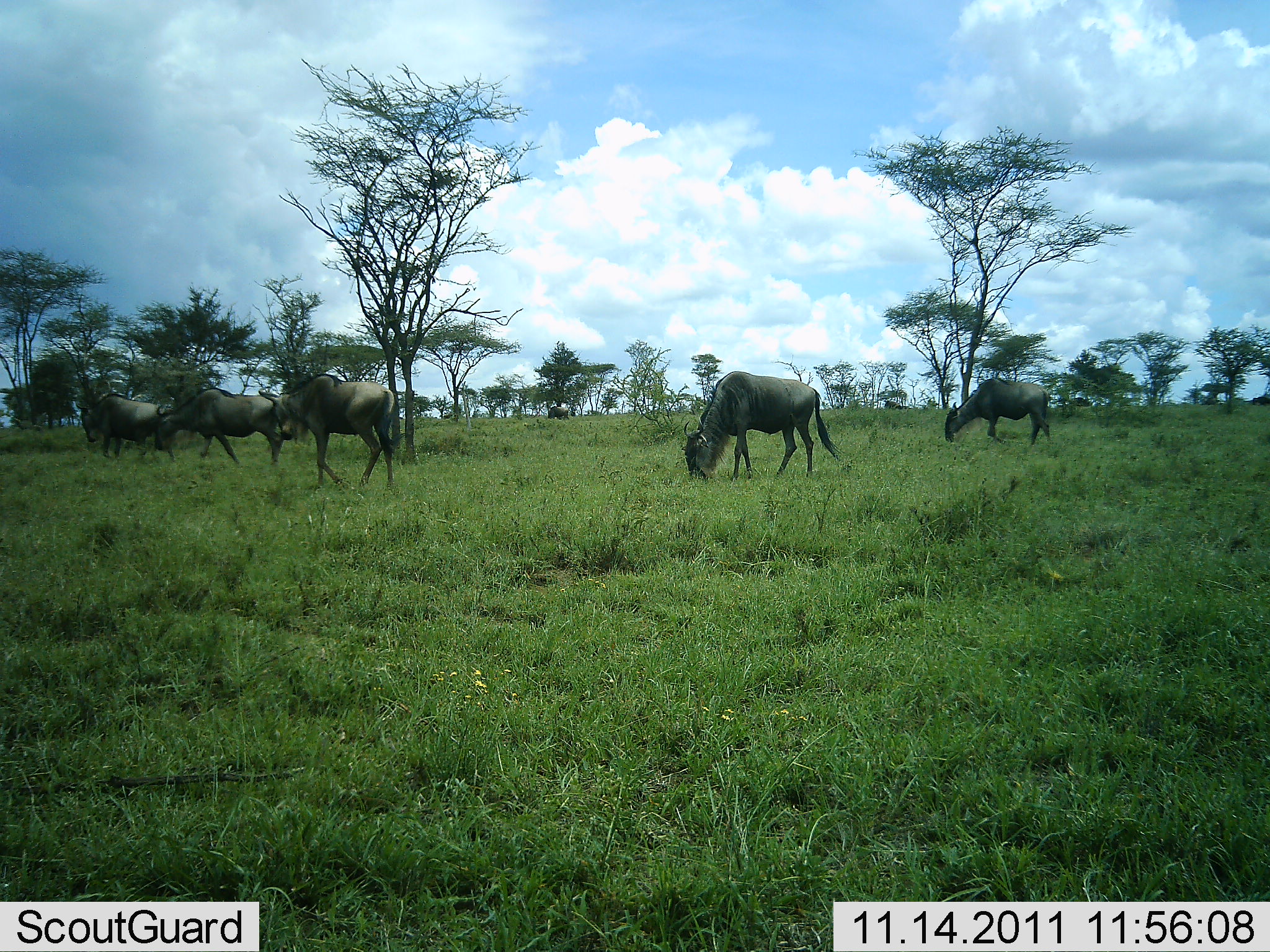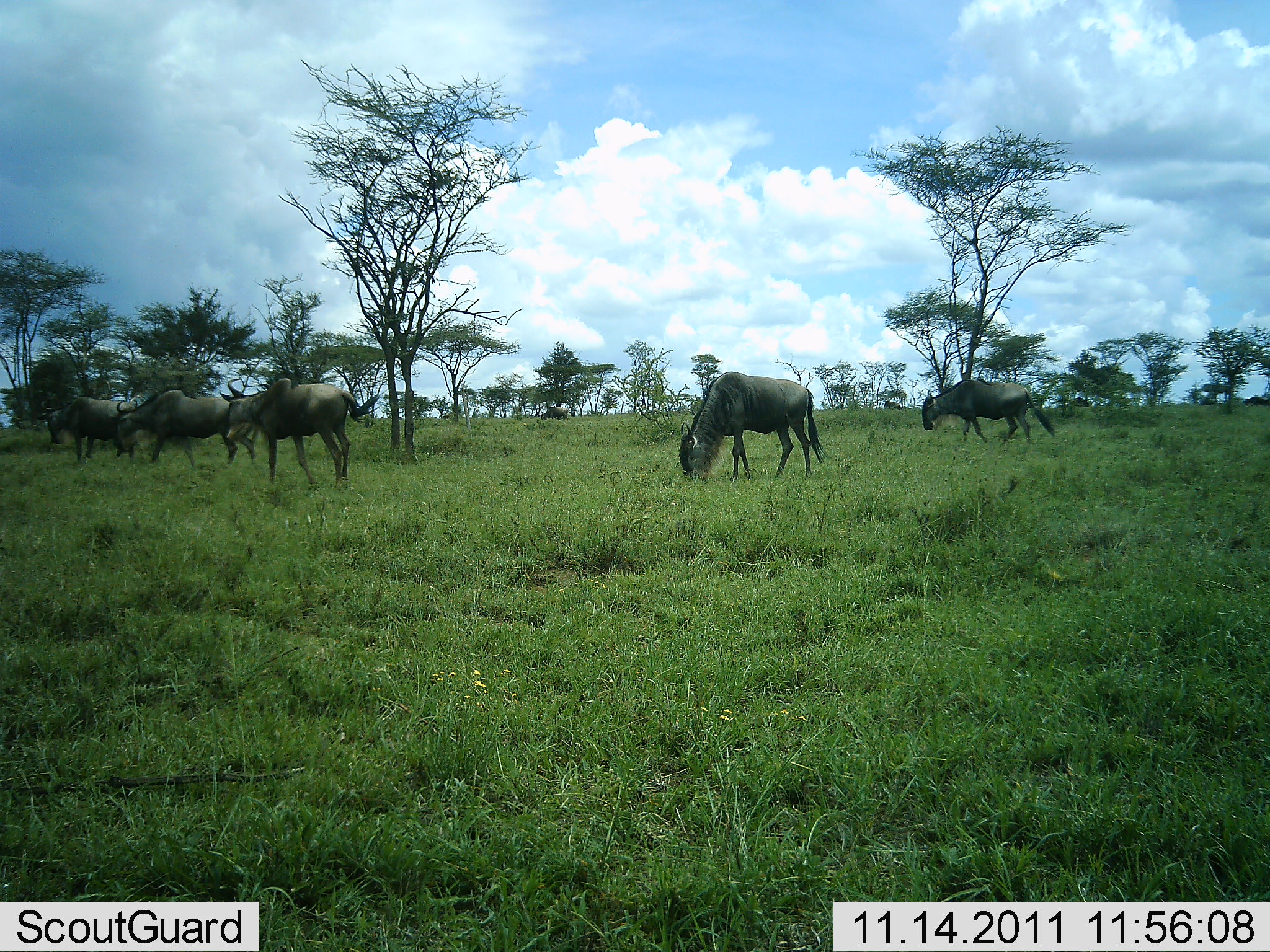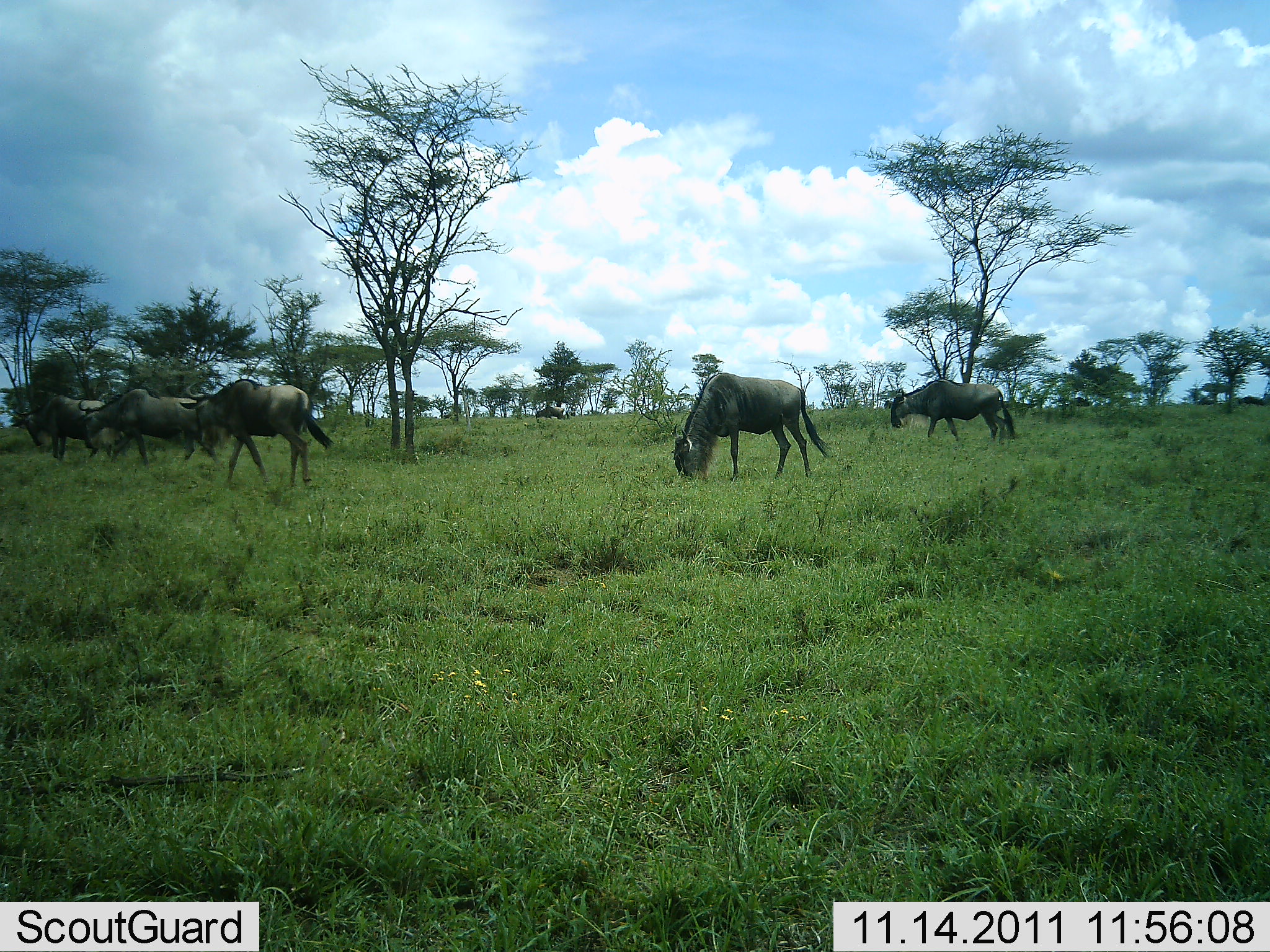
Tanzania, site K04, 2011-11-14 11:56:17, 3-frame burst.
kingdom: Animalia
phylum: Chordata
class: Mammalia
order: Artiodactyla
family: Bovidae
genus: Connochaetes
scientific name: Connochaetes taurinus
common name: blue wildebeest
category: wildebeest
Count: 6.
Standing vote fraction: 70%.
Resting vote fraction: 0%.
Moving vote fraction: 100%.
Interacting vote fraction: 0%.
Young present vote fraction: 0%.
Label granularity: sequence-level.